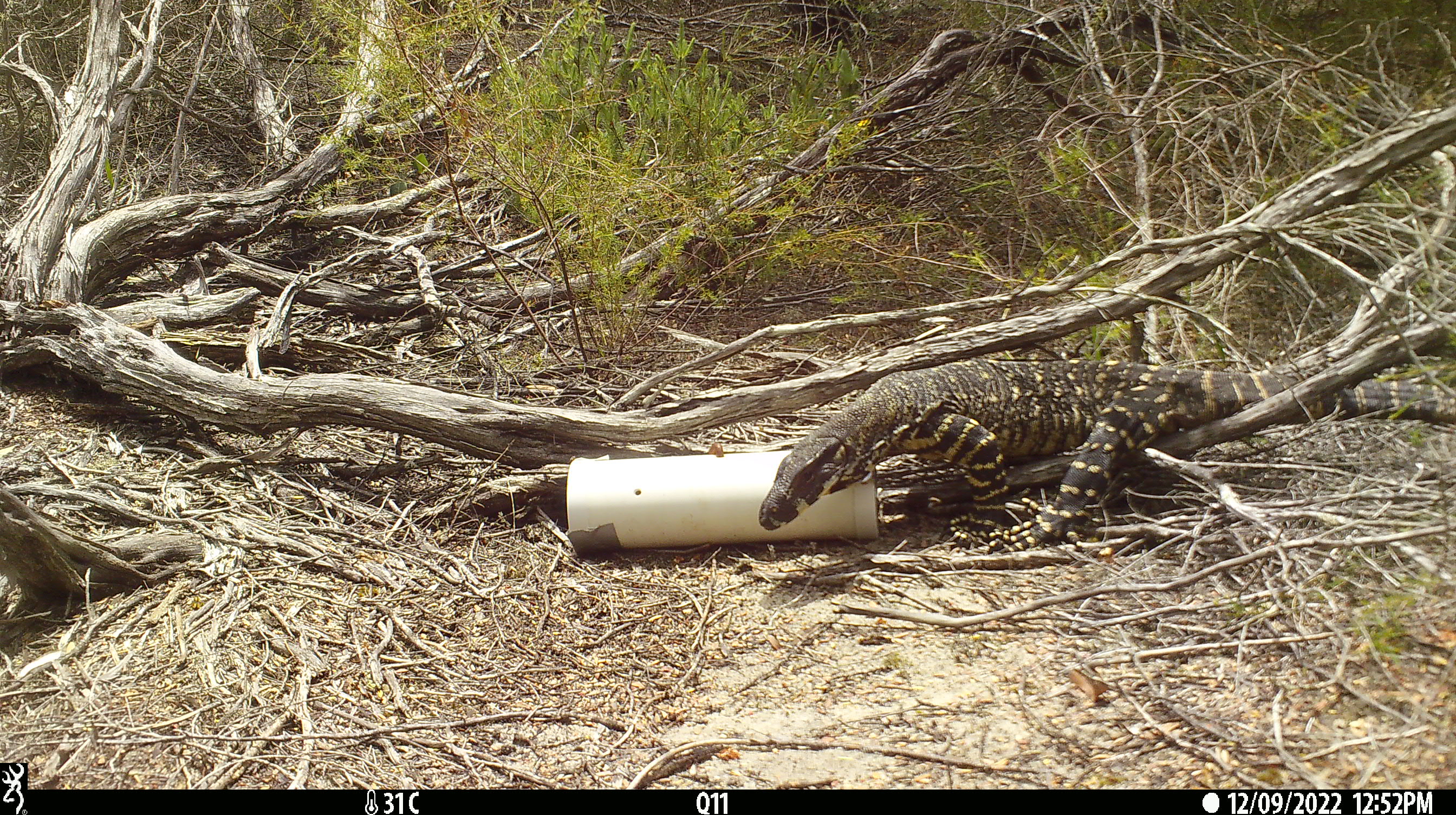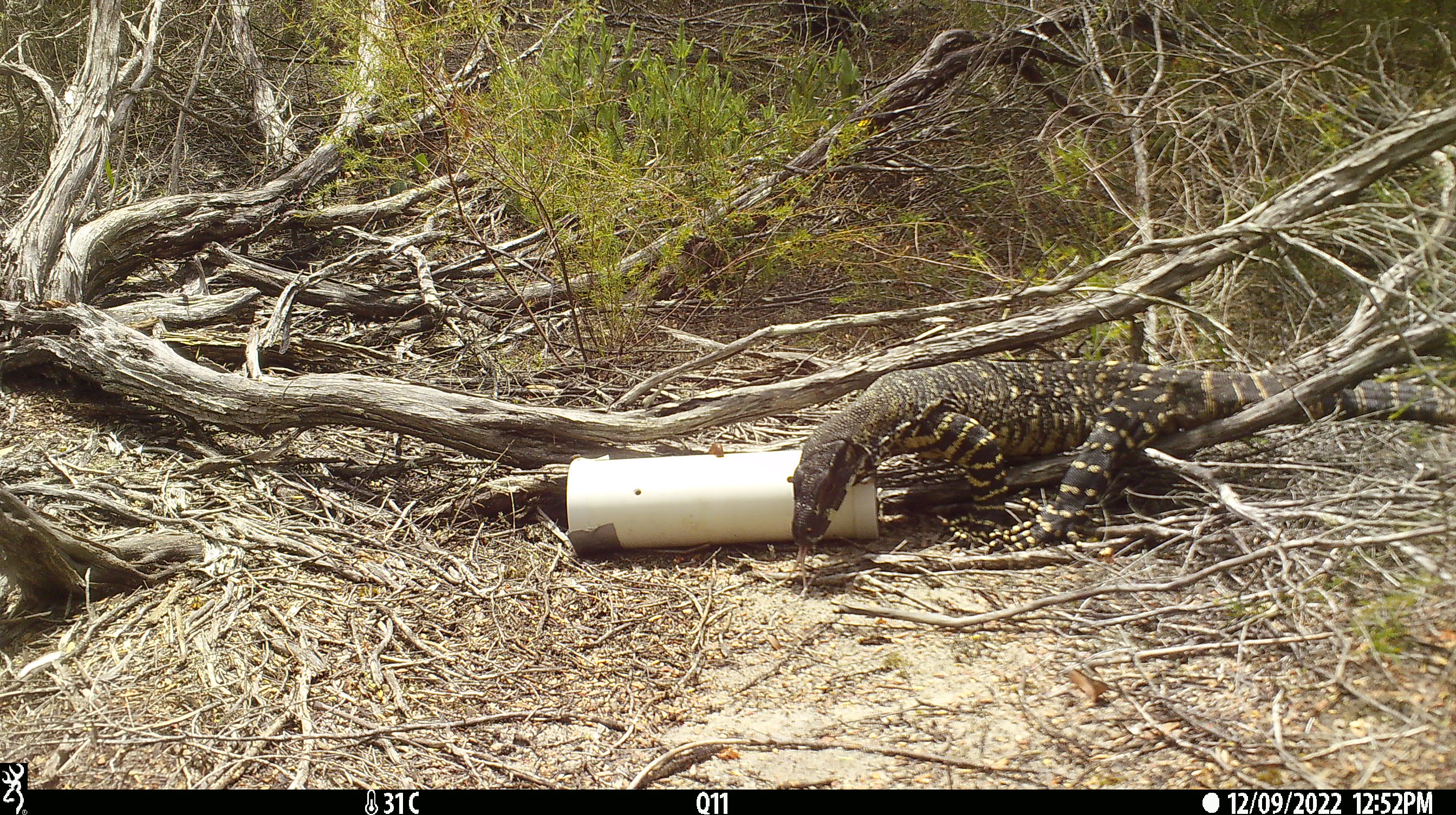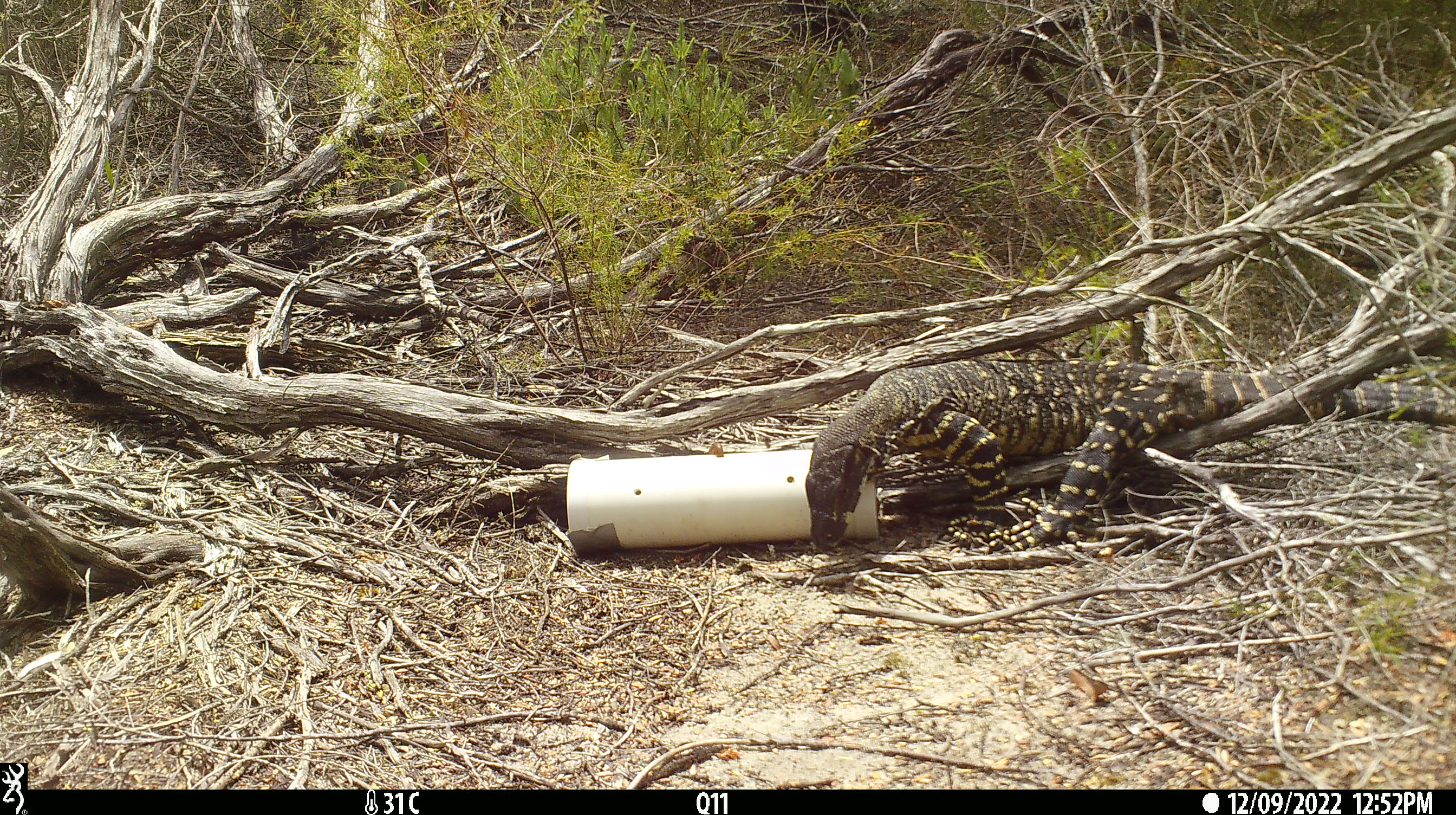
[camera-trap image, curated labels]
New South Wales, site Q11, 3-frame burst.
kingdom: Animalia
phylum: Chordata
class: Reptilia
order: Squamata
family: Varanidae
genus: Varanus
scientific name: Varanus varius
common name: lace monitor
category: goanna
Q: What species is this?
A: Goanna (lace monitor) (Varanus varius).